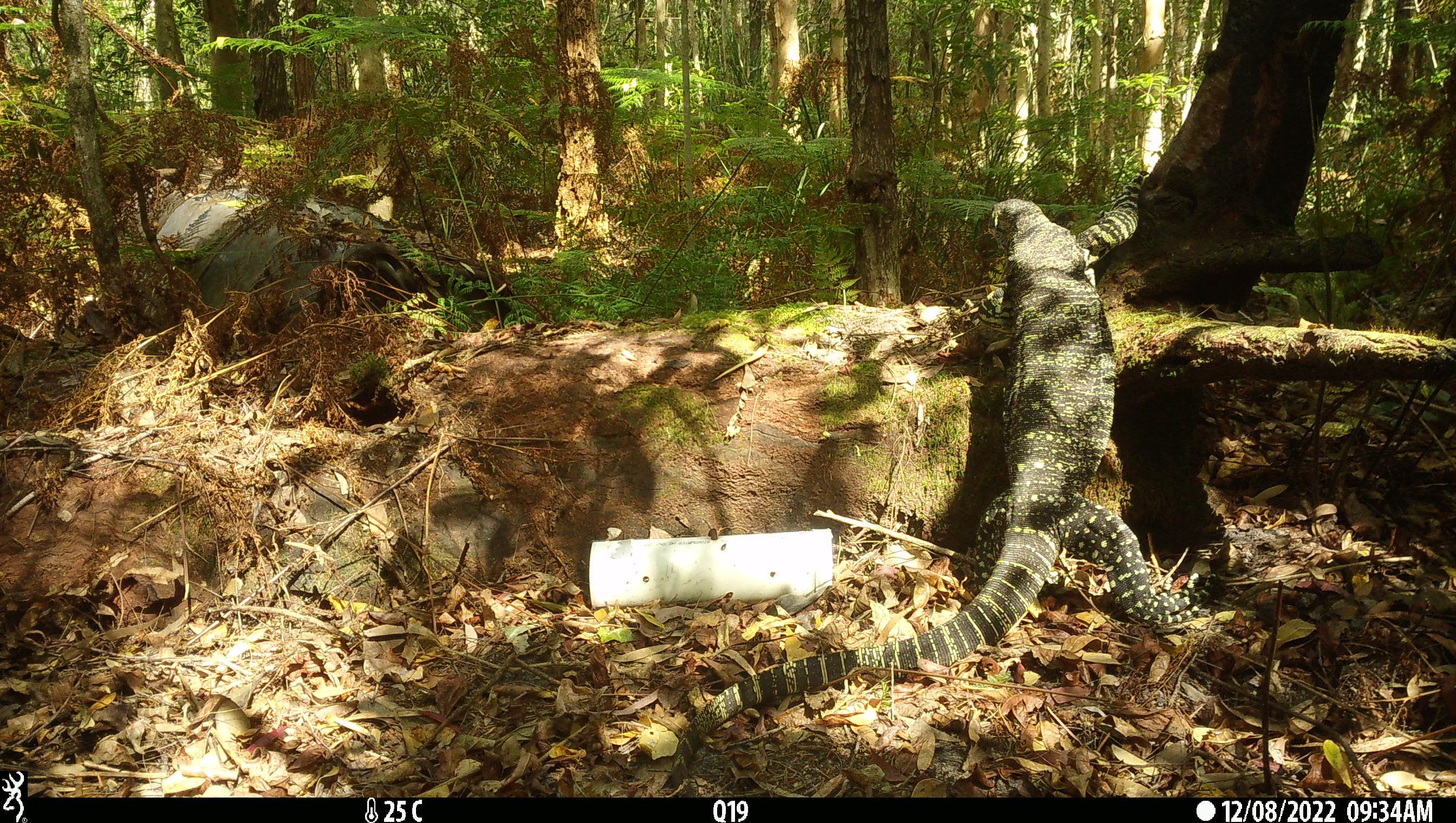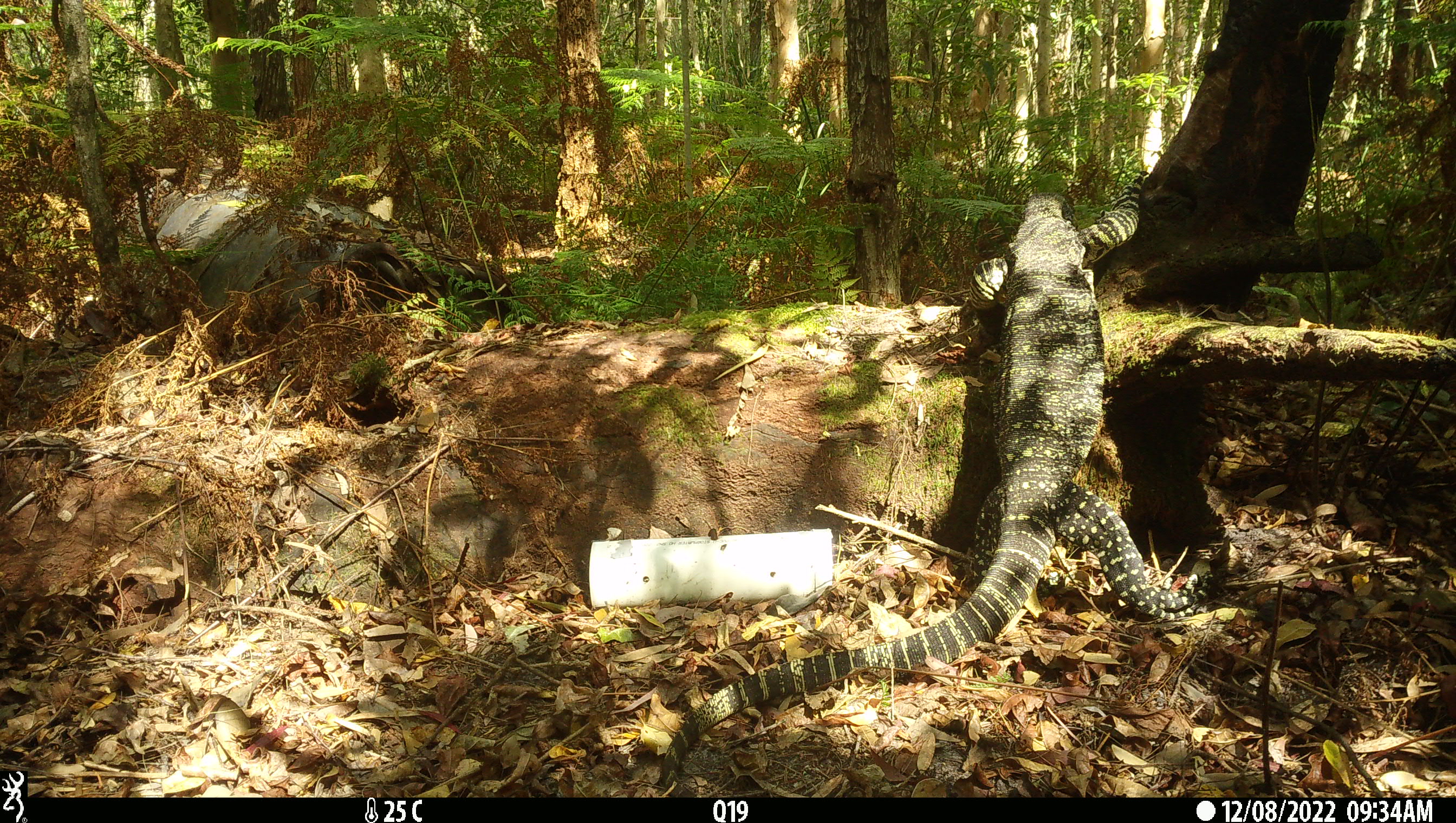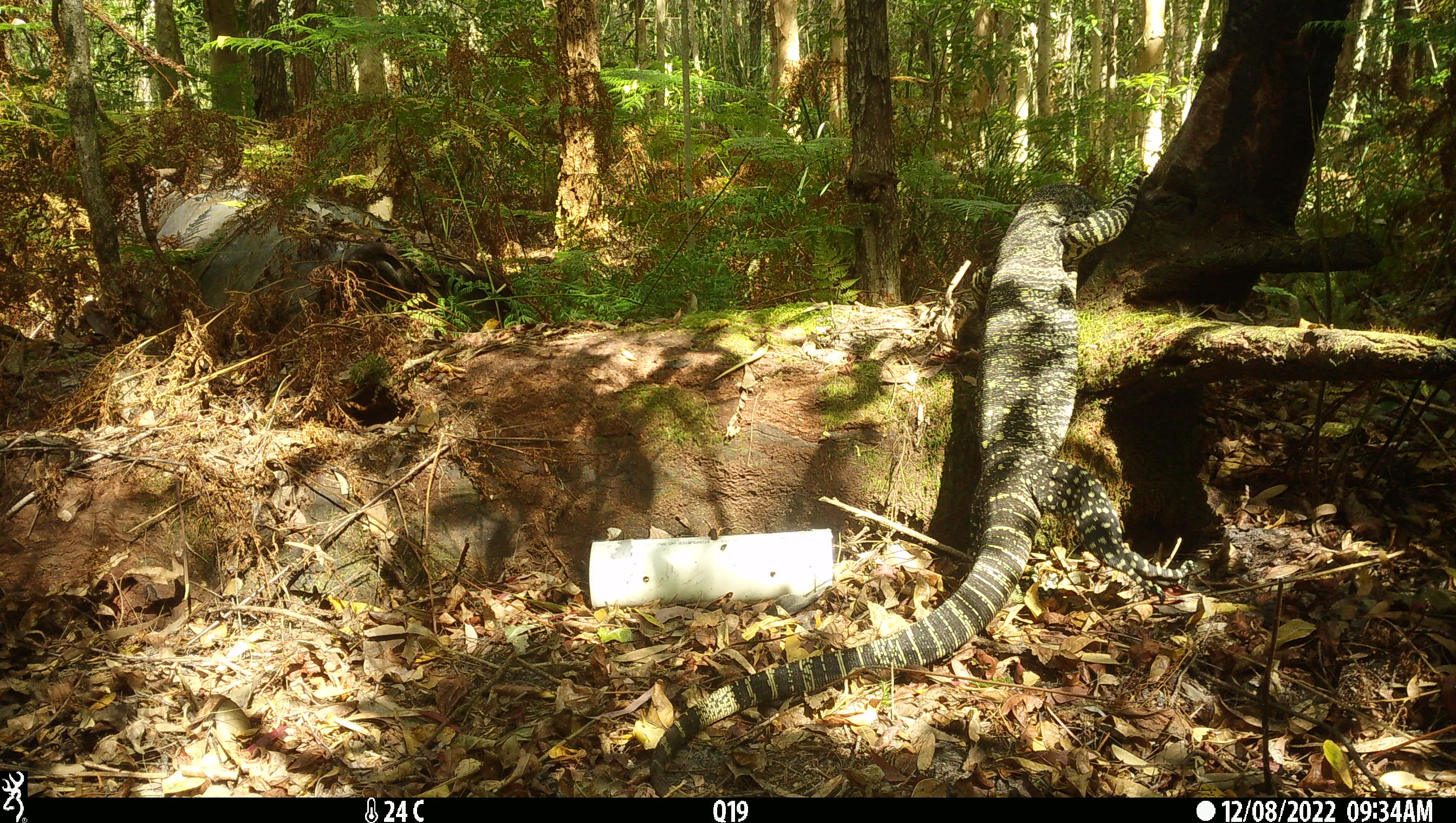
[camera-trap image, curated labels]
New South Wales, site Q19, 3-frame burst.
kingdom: Animalia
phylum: Chordata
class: Reptilia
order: Squamata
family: Varanidae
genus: Varanus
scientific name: Varanus varius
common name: lace monitor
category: goanna